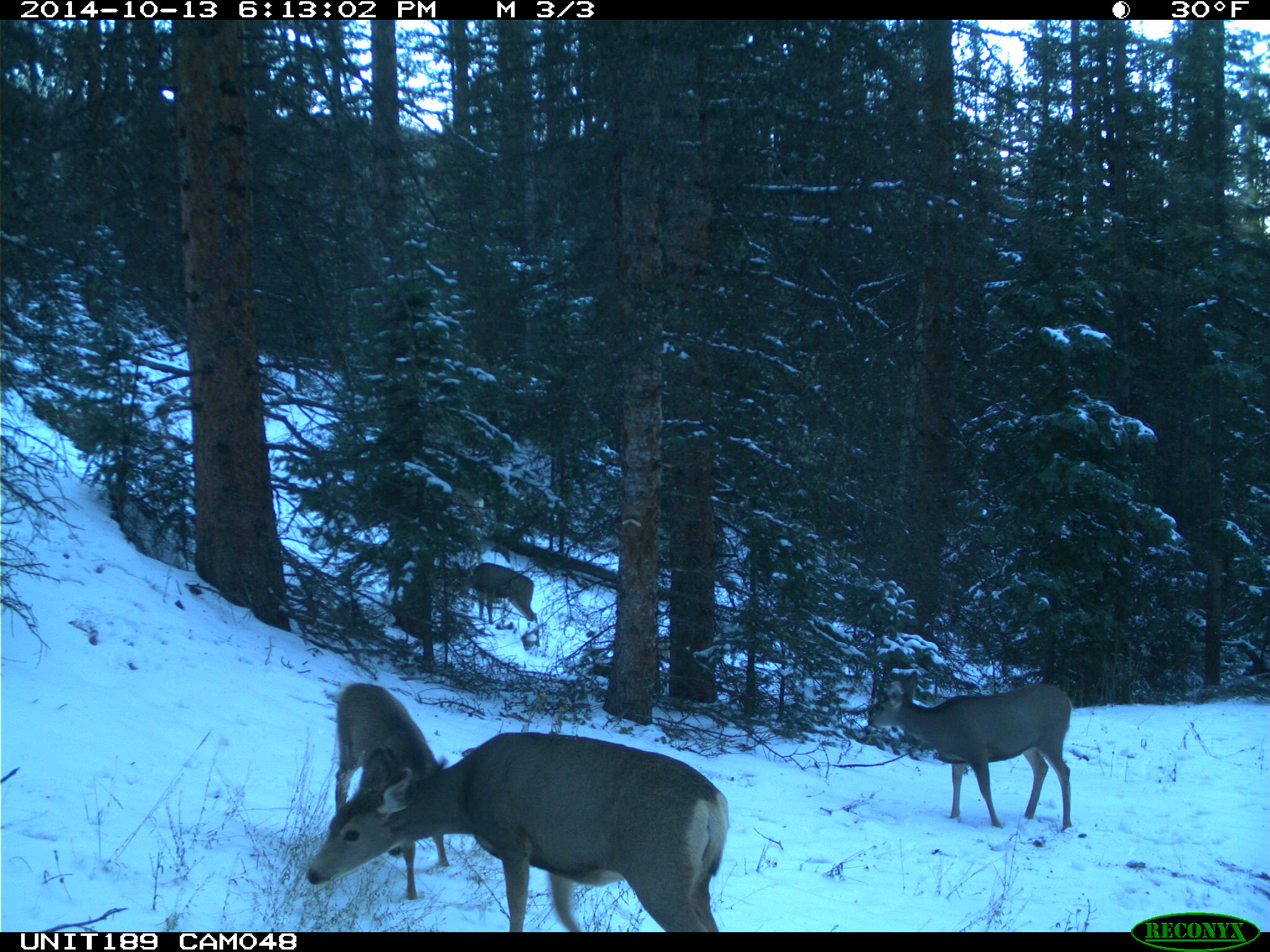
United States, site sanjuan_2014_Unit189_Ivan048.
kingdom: Animalia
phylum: Chordata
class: Mammalia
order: Artiodactyla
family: Cervidae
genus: Odocoileus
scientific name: Odocoileus hemionus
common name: mule deer